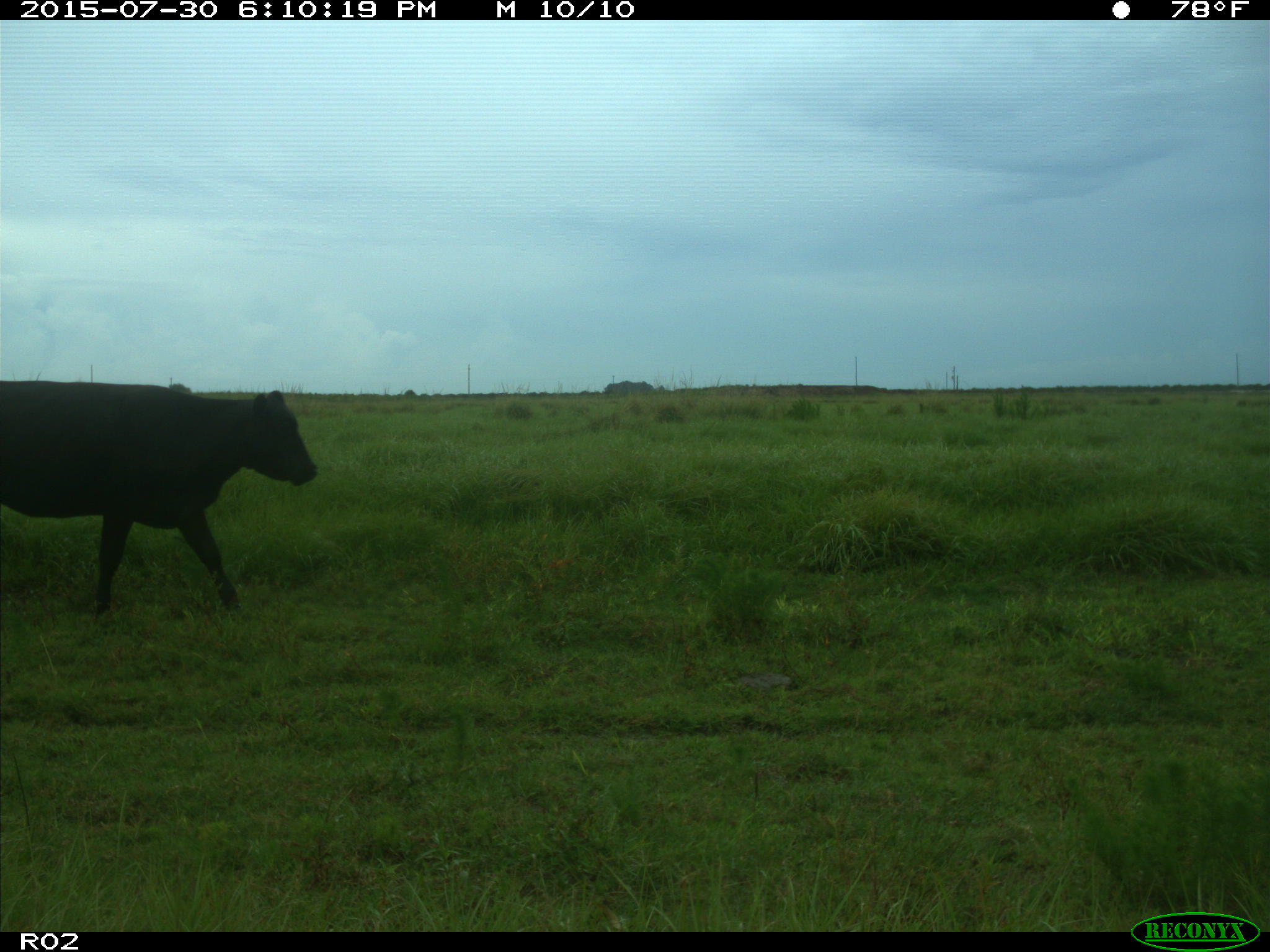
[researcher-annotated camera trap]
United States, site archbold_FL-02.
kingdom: Animalia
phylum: Chordata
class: Mammalia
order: Artiodactyla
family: Bovidae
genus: Bos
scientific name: Bos taurus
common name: domestic cow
Bos taurus (domestic cow).